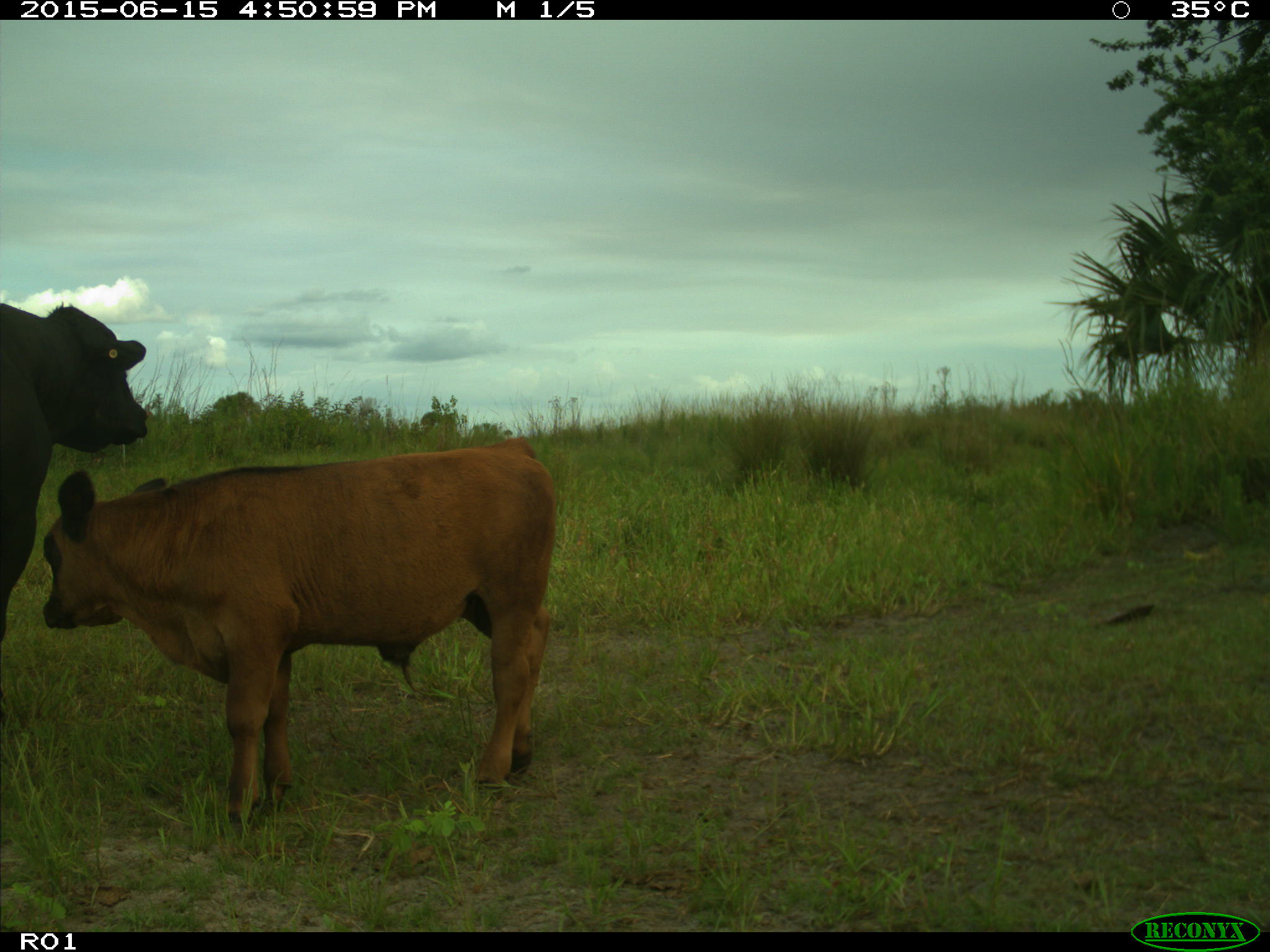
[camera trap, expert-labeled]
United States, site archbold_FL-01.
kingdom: Animalia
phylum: Chordata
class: Mammalia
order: Artiodactyla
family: Bovidae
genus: Bos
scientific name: Bos taurus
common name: domestic cow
Bos taurus (domestic cow).